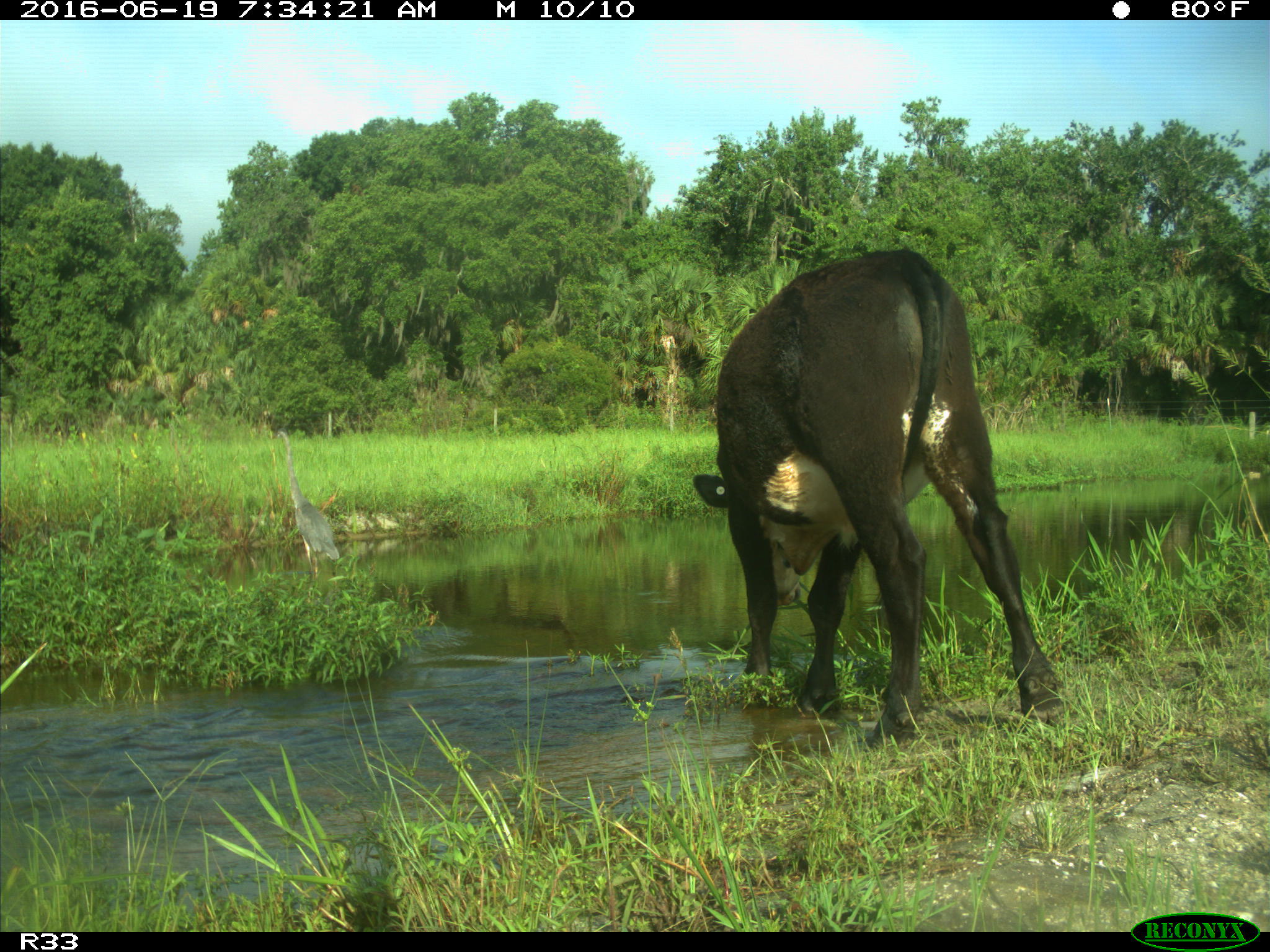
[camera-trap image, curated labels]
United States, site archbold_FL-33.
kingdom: Animalia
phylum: Chordata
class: Mammalia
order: Artiodactyla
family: Bovidae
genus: Bos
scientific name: Bos taurus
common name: domestic cow